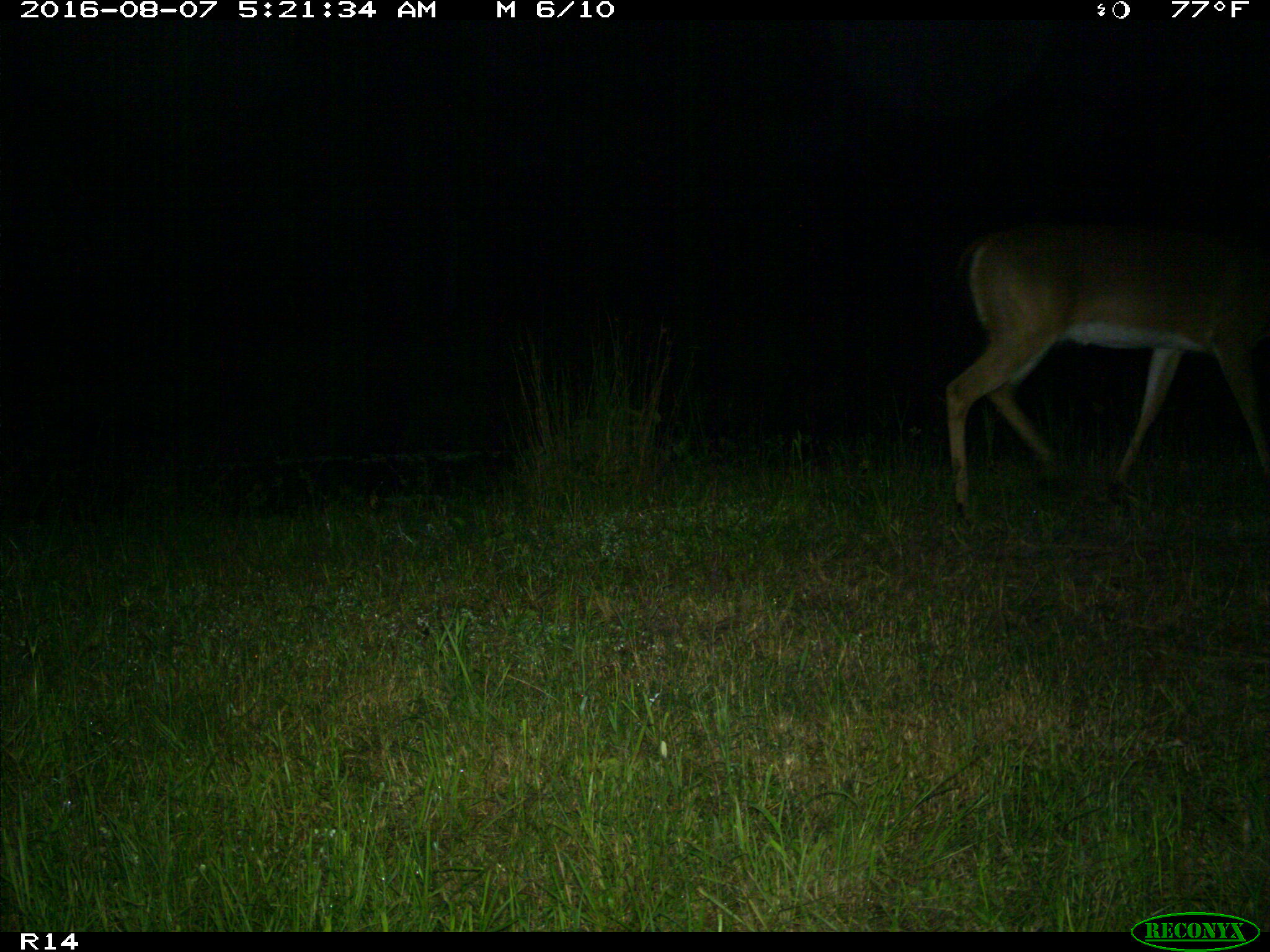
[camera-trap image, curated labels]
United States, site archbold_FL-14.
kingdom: Animalia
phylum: Chordata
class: Mammalia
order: Artiodactyla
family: Cervidae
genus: Odocoileus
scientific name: Odocoileus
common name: deer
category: unidentified deer